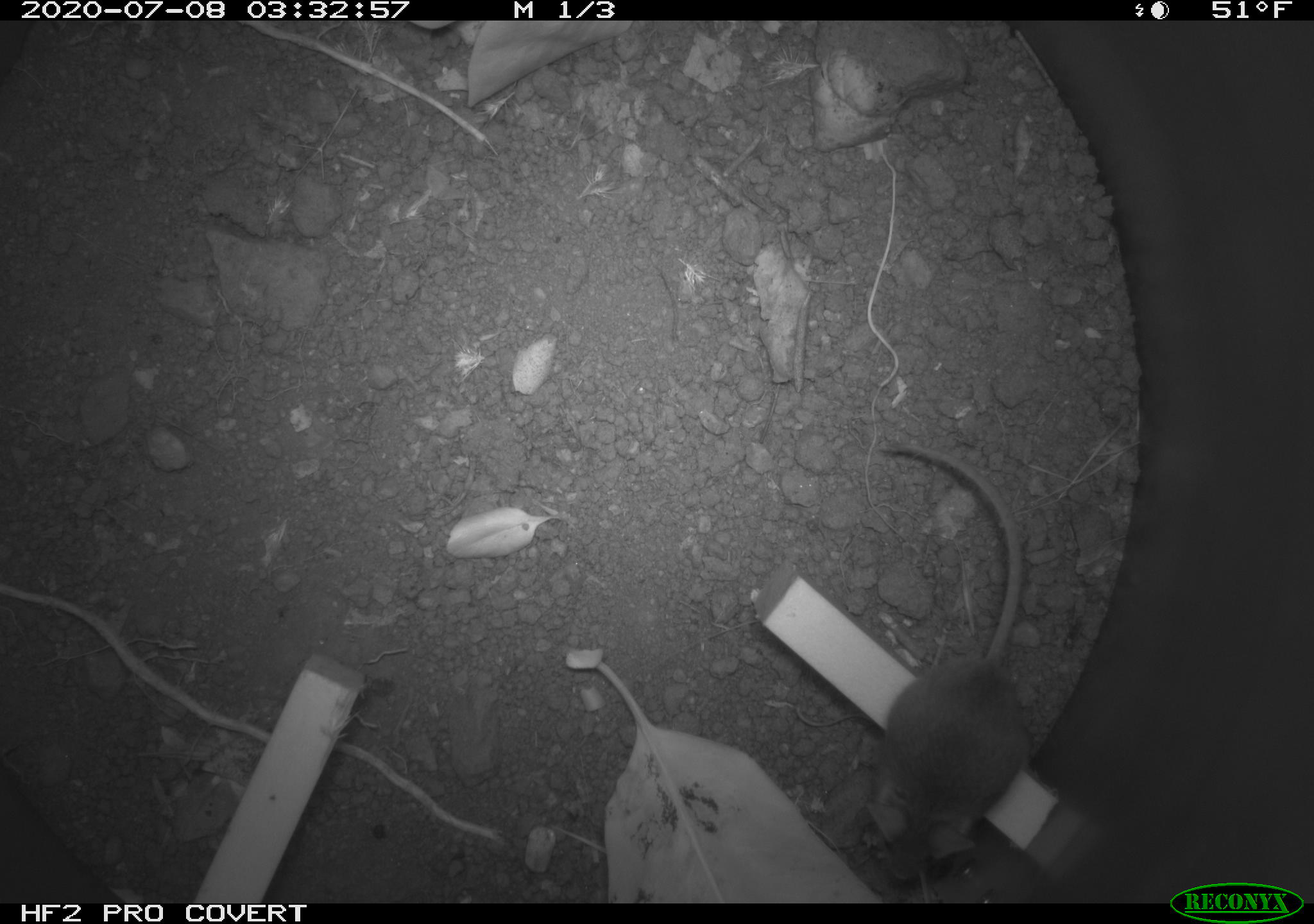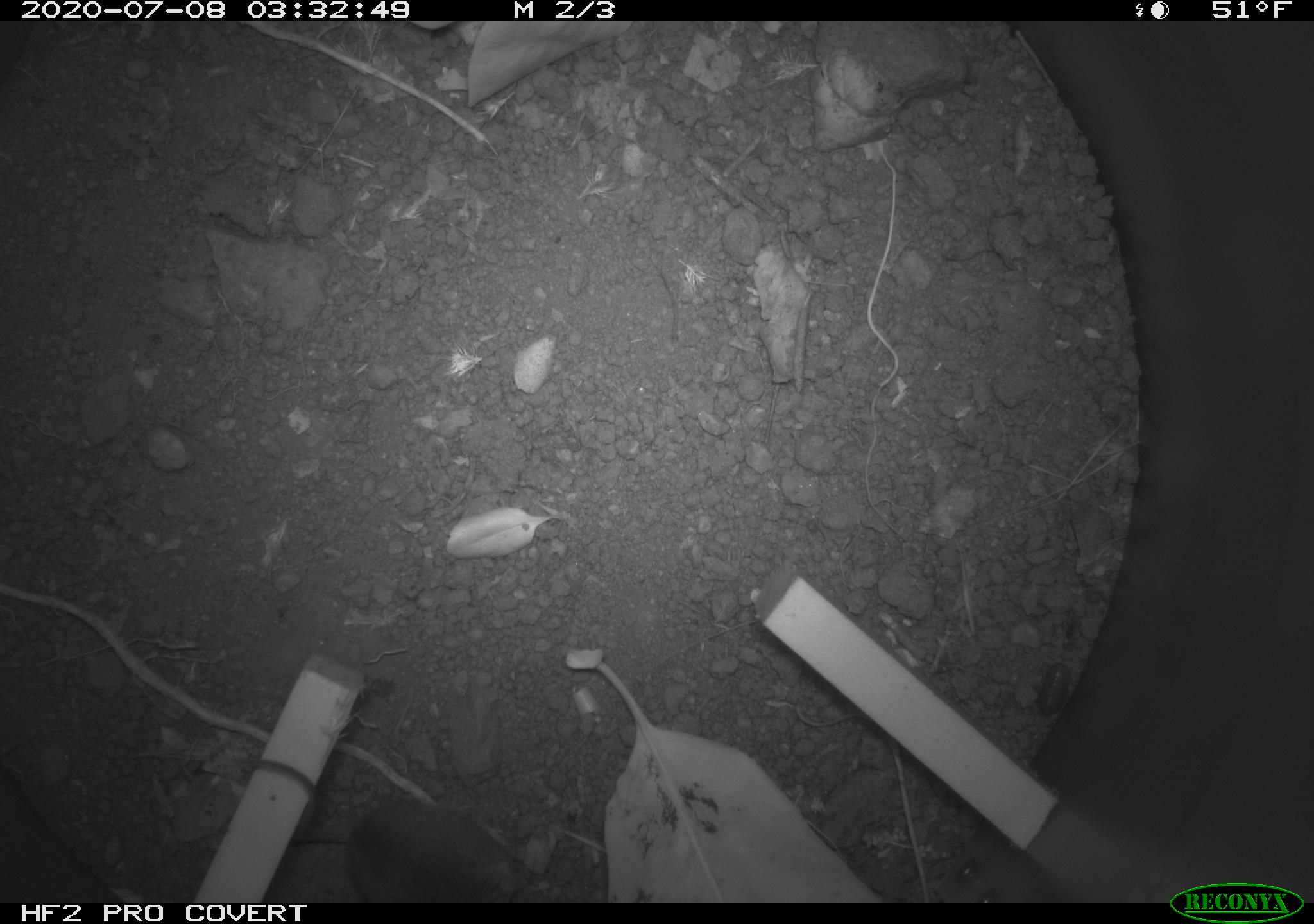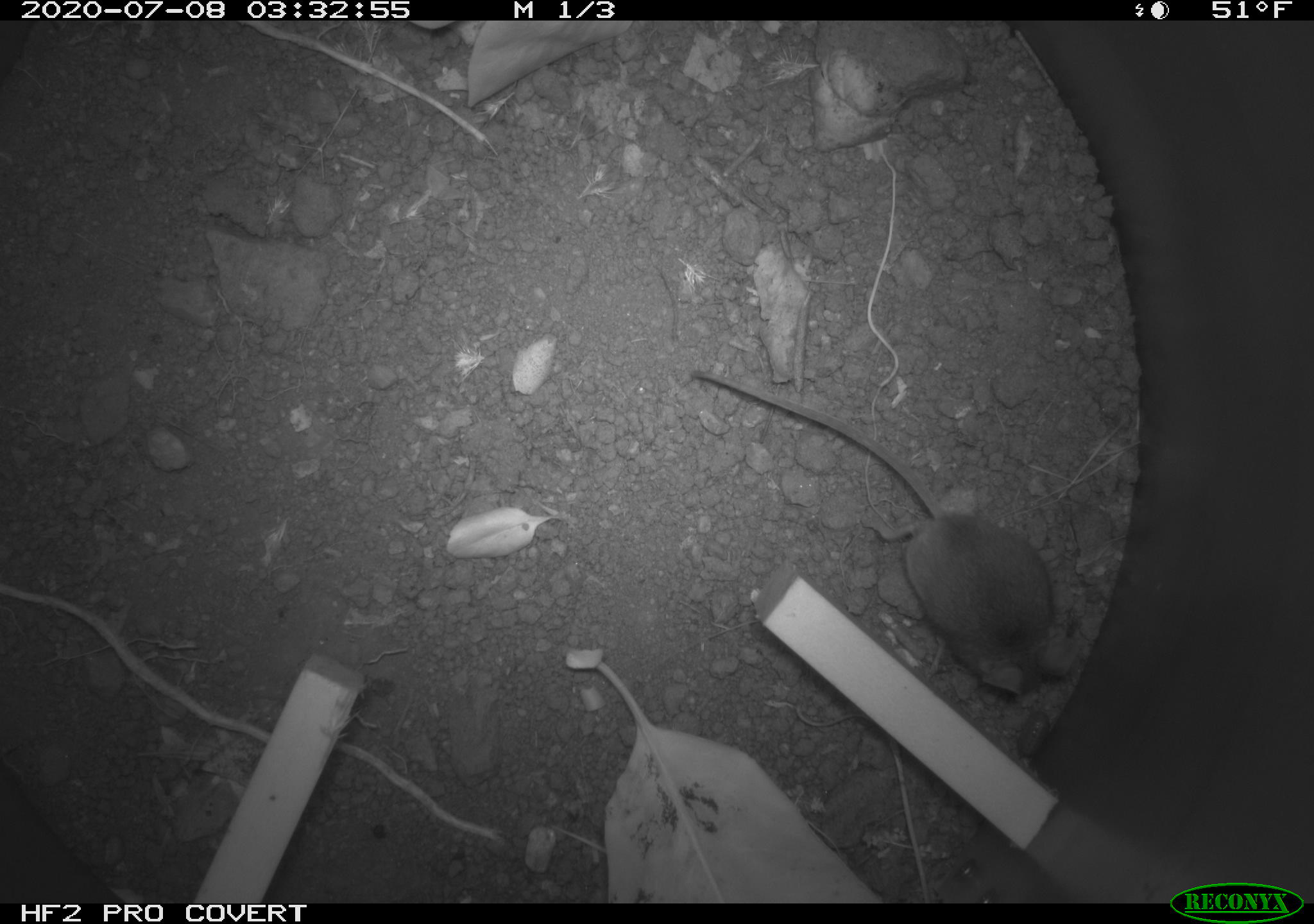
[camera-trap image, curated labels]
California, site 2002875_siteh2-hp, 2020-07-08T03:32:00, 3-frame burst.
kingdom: Animalia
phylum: Chordata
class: Mammalia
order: Rodentia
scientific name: Rodentia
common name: rodent